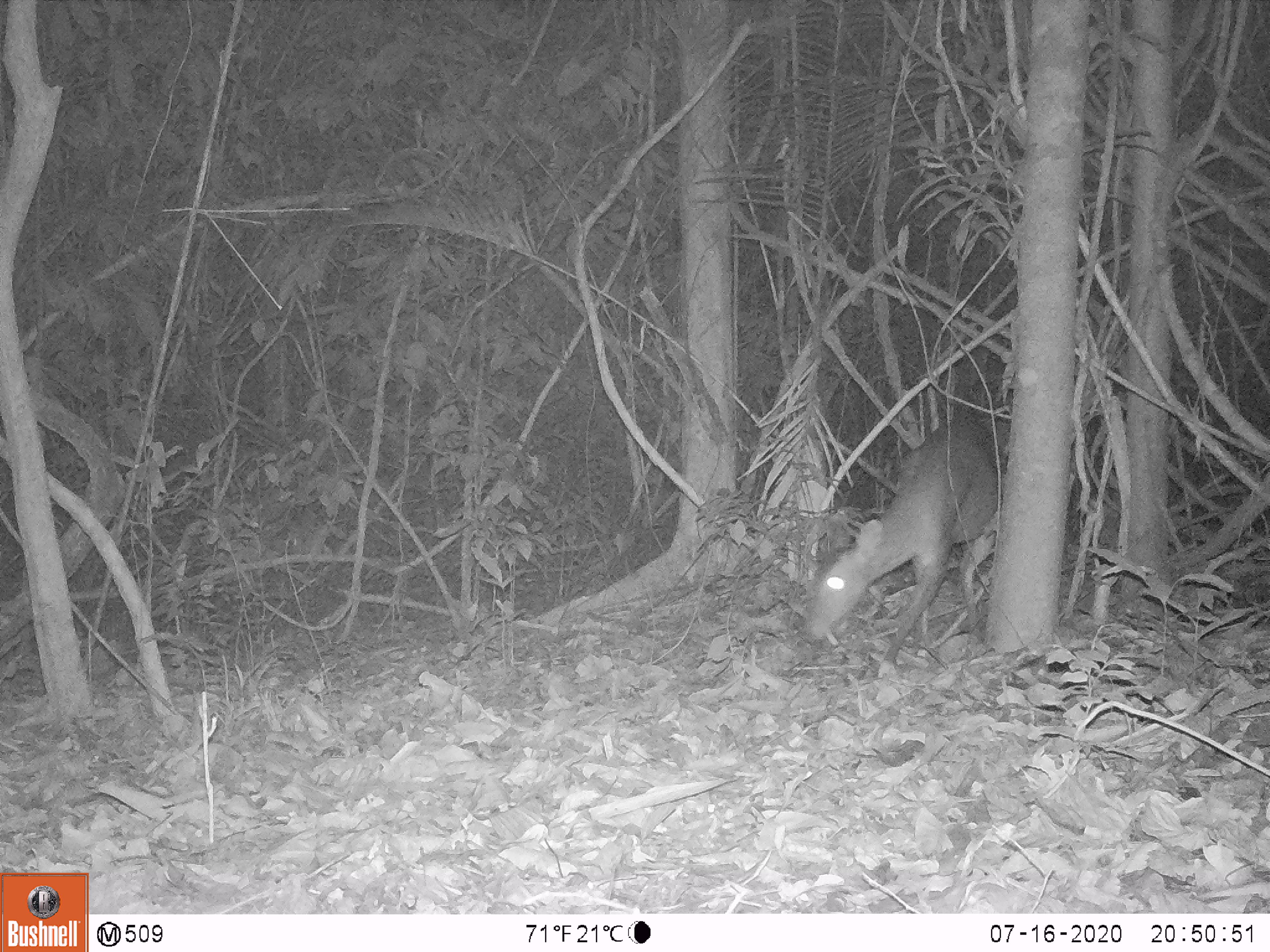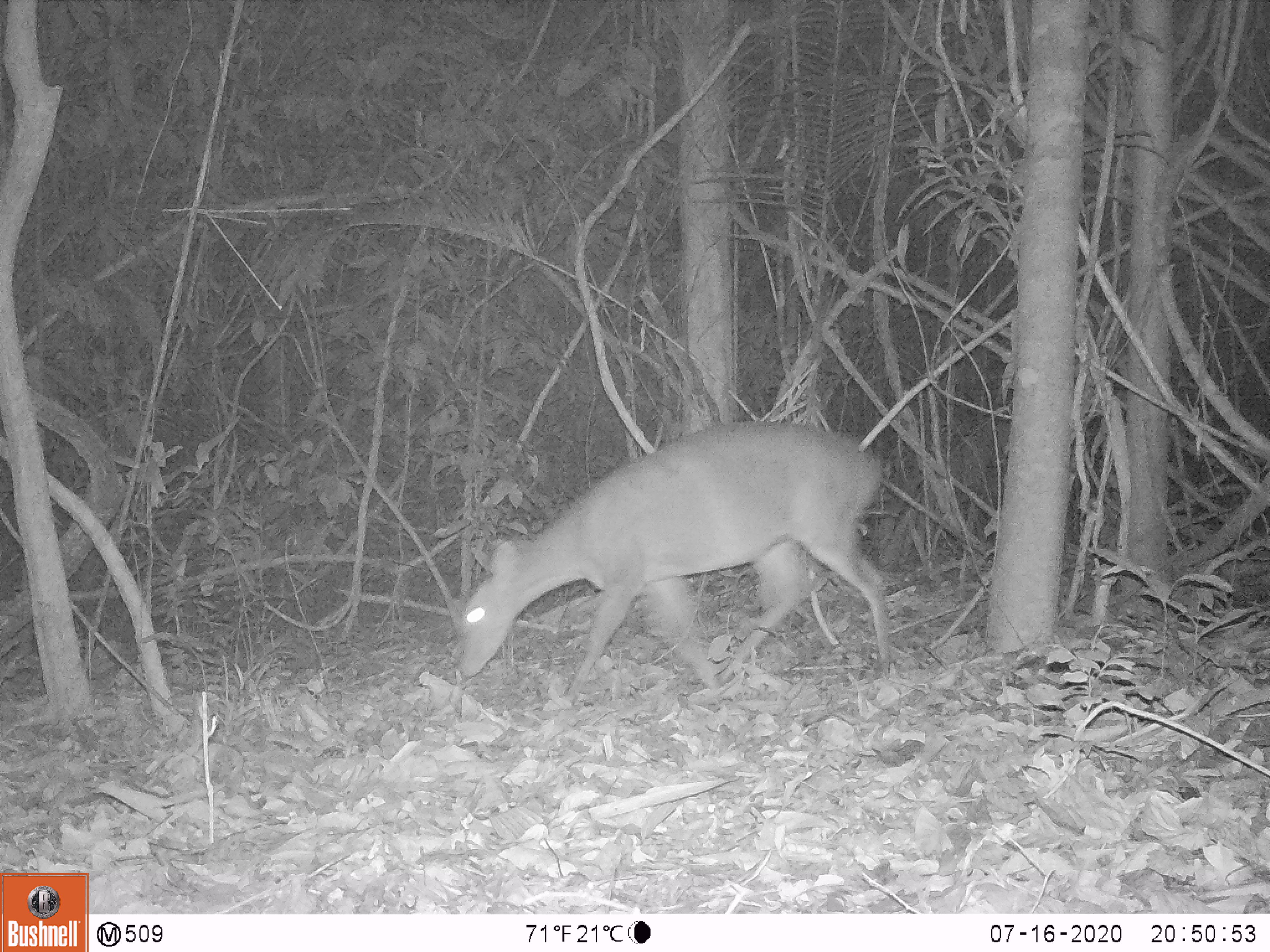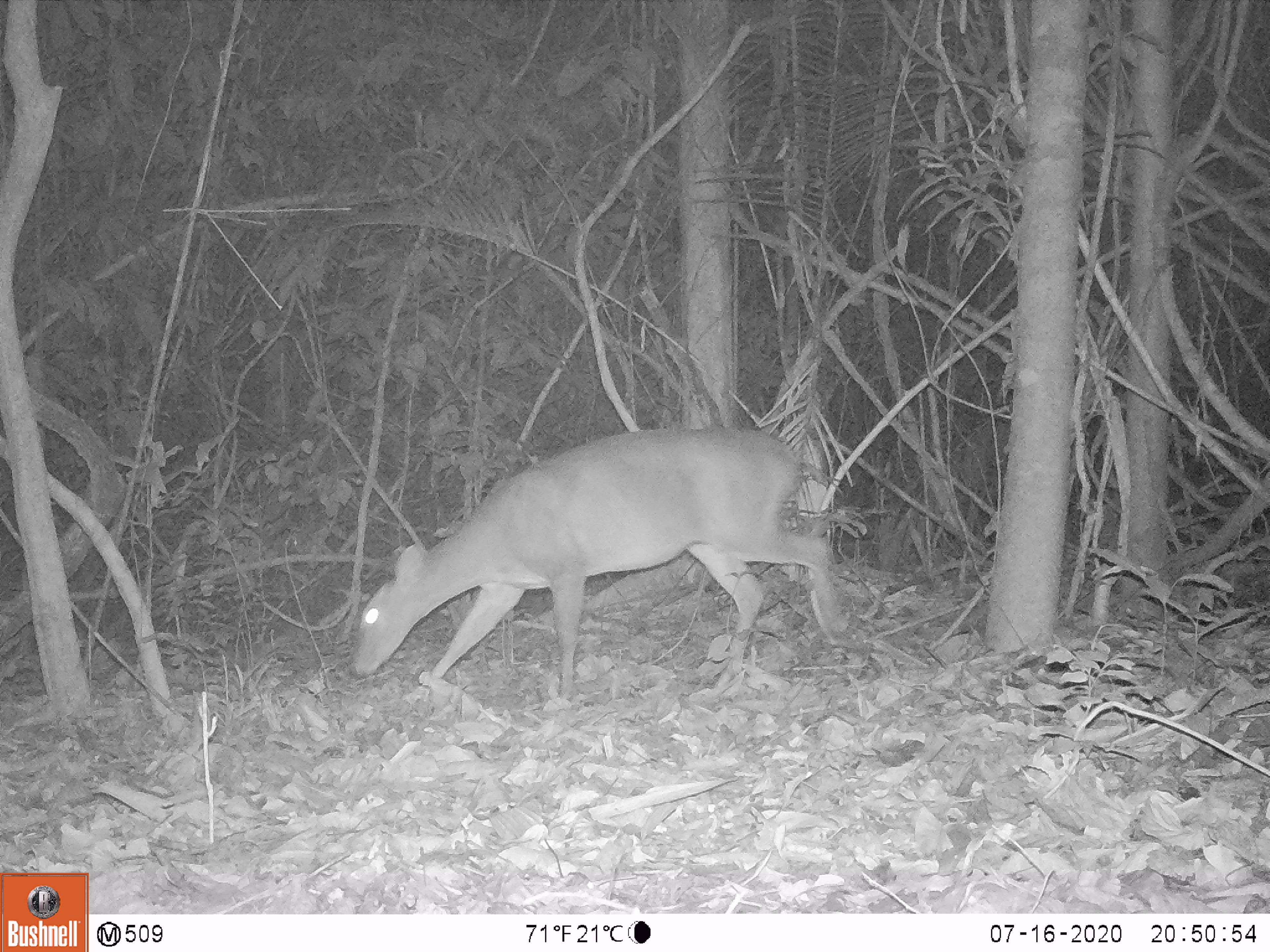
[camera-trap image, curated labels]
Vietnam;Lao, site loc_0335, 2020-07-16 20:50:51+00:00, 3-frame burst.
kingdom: Animalia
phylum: Chordata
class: Mammalia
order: Artiodactyla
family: Cervidae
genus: Muntiacus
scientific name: Muntiacus vuquangensis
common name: large-antlered muntjac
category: large antlered muntjac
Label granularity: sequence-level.